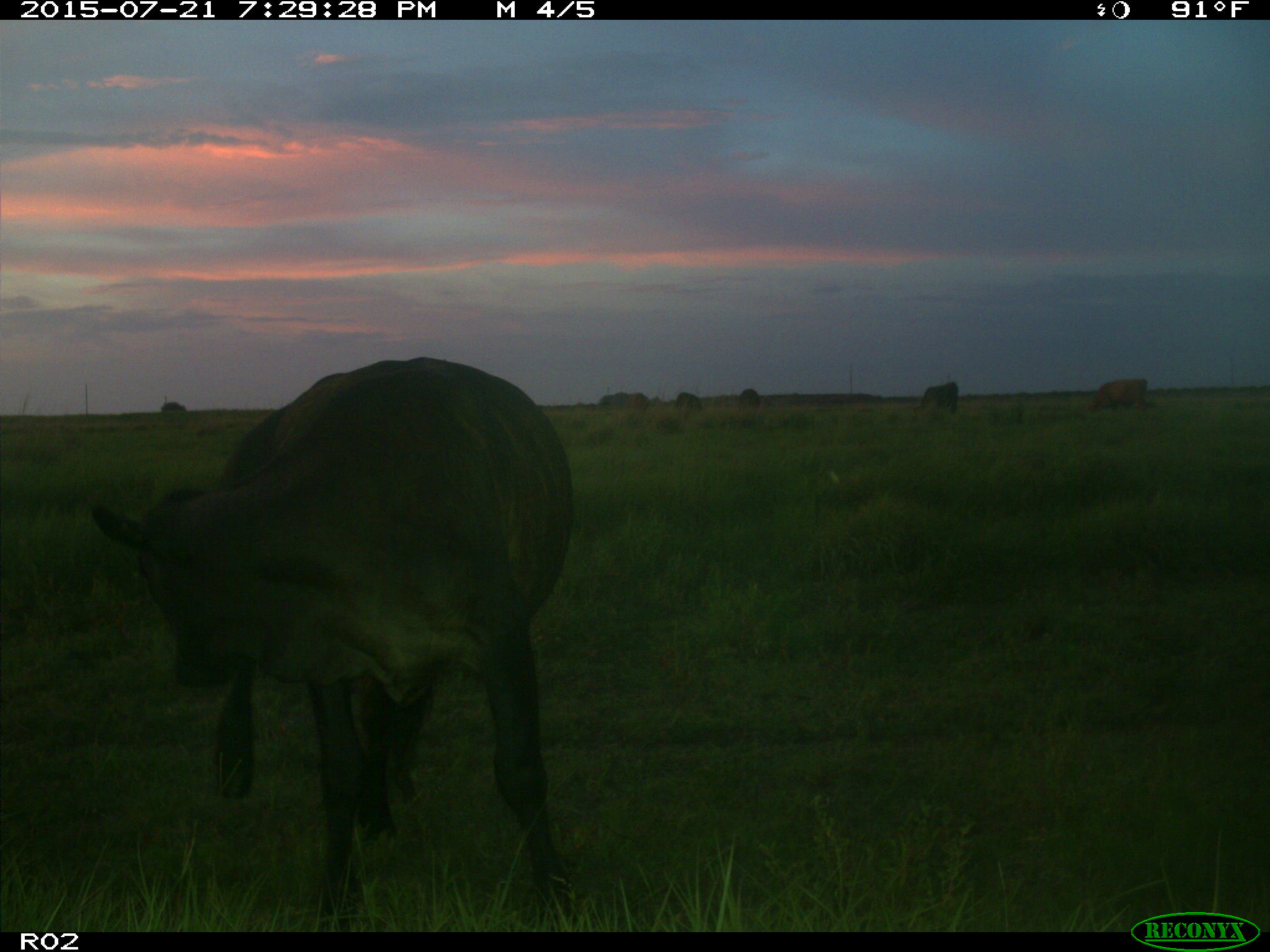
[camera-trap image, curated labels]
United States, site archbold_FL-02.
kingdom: Animalia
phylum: Chordata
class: Mammalia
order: Artiodactyla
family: Bovidae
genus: Bos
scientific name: Bos taurus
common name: domestic cow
Bos taurus (domestic cow).